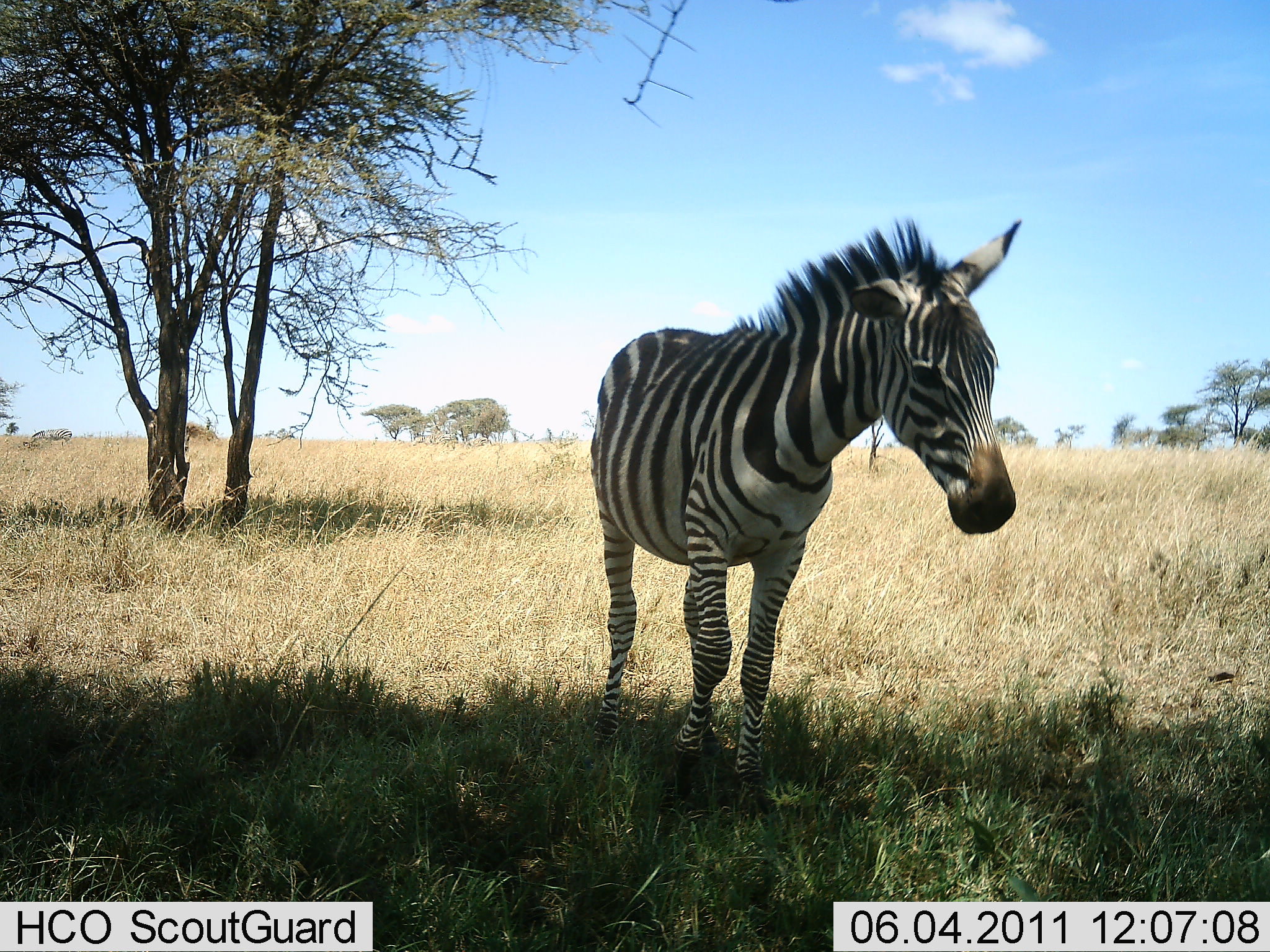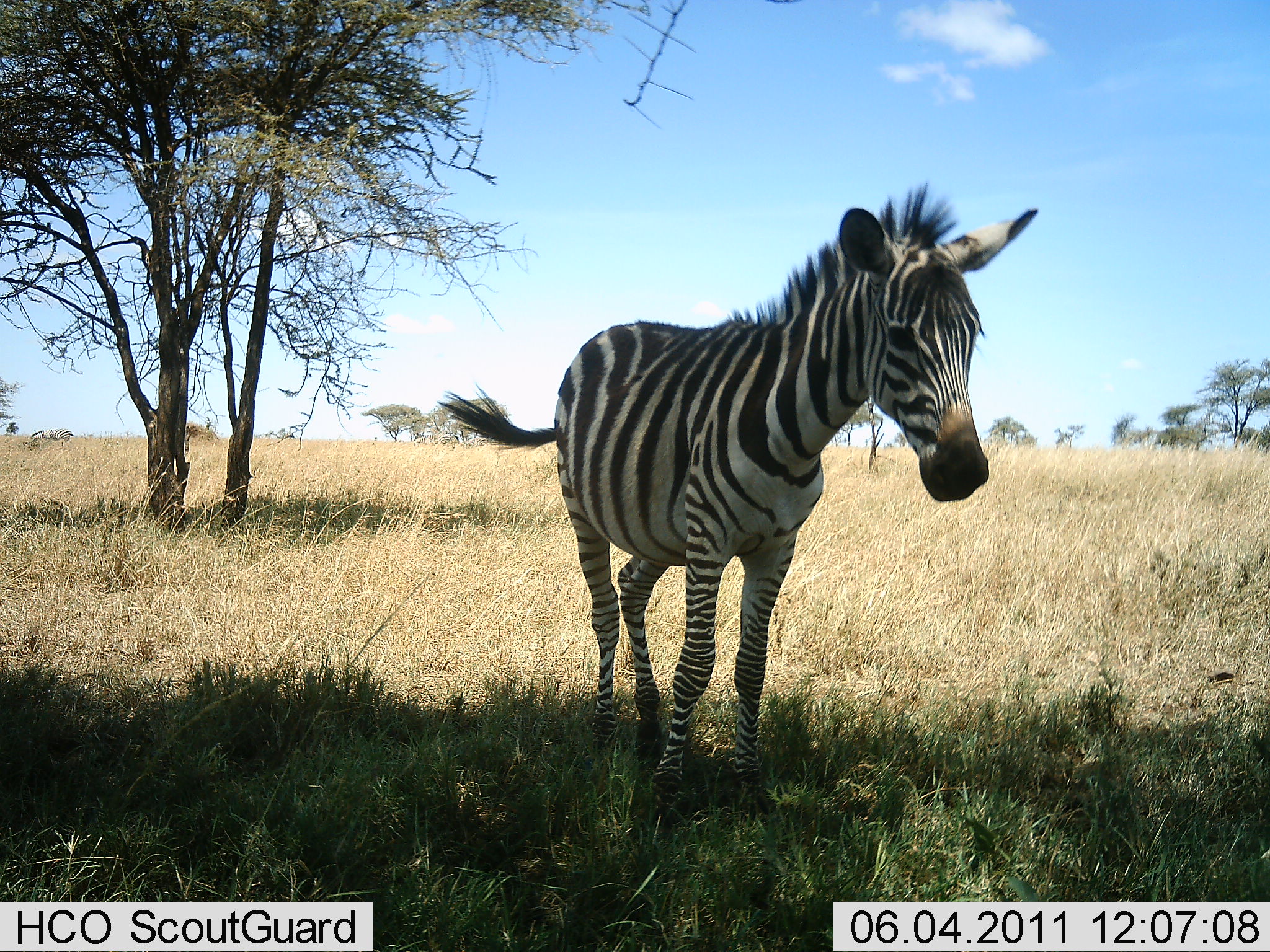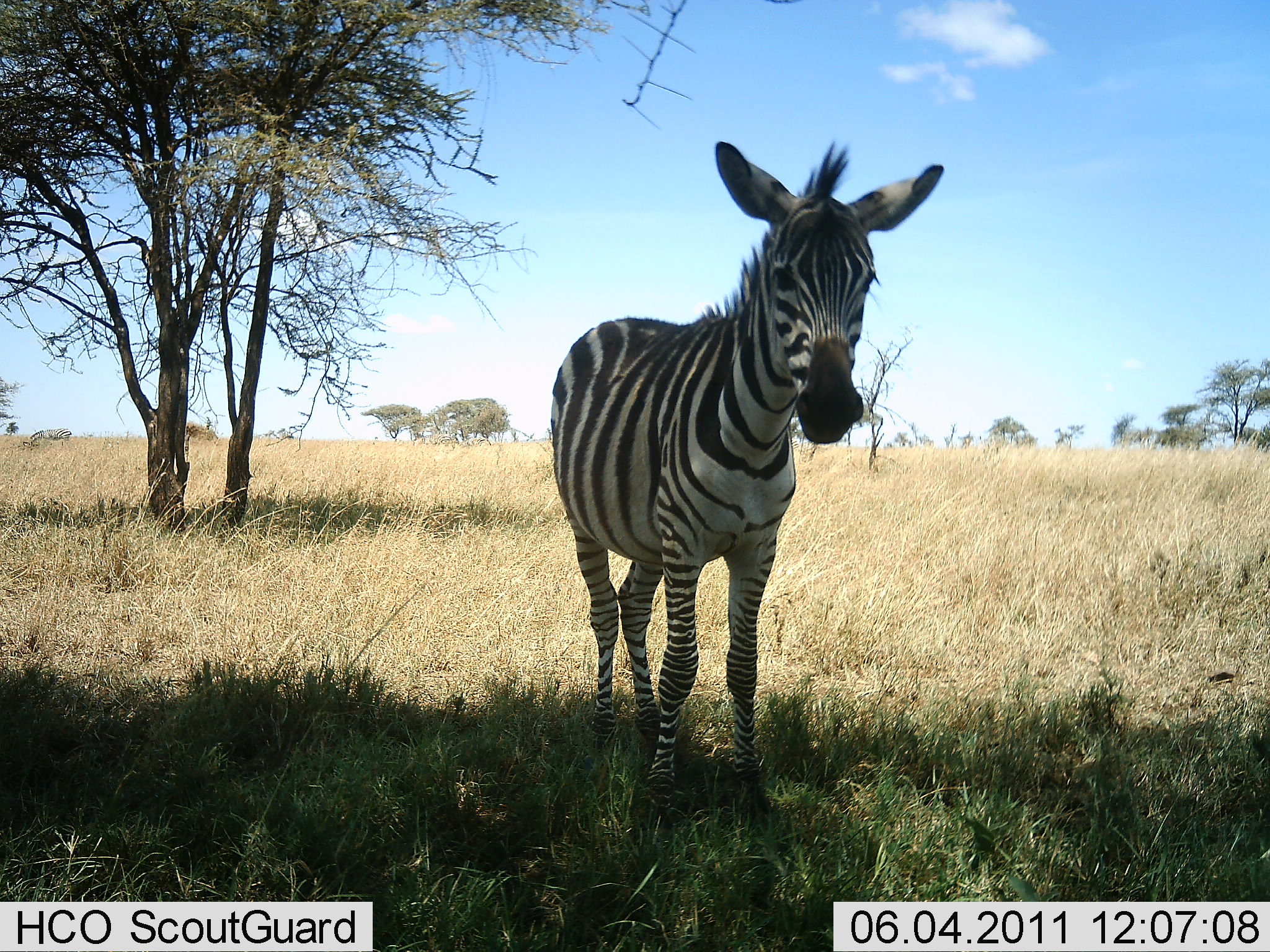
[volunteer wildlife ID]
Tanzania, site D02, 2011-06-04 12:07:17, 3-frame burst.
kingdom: Animalia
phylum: Chordata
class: Mammalia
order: Perissodactyla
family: Equidae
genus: Equus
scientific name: Equus quagga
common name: plains zebra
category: zebra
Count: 1.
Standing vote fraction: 93%.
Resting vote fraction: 0%.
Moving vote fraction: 7%.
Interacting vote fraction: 0%.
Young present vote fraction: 14%.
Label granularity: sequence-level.